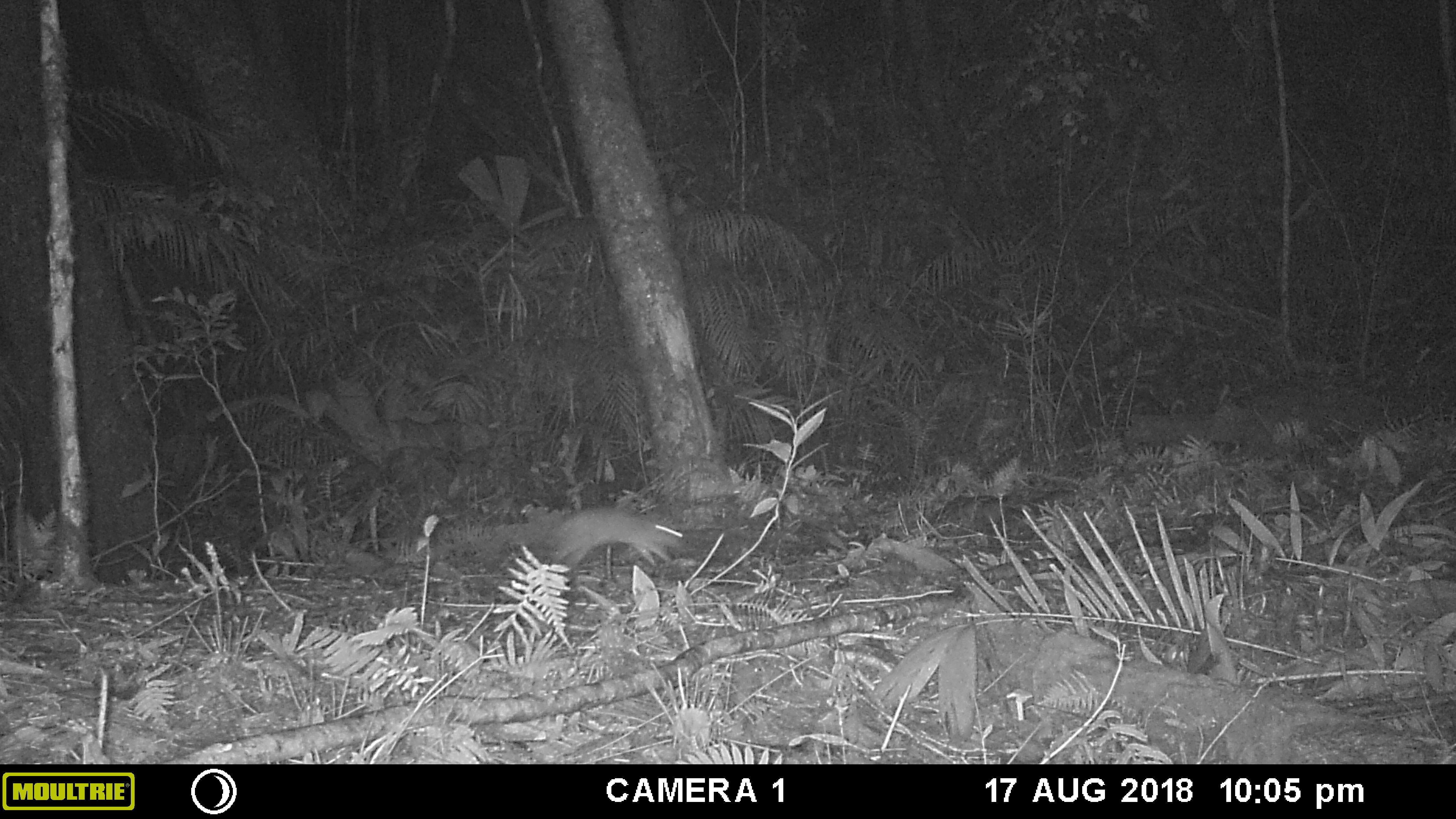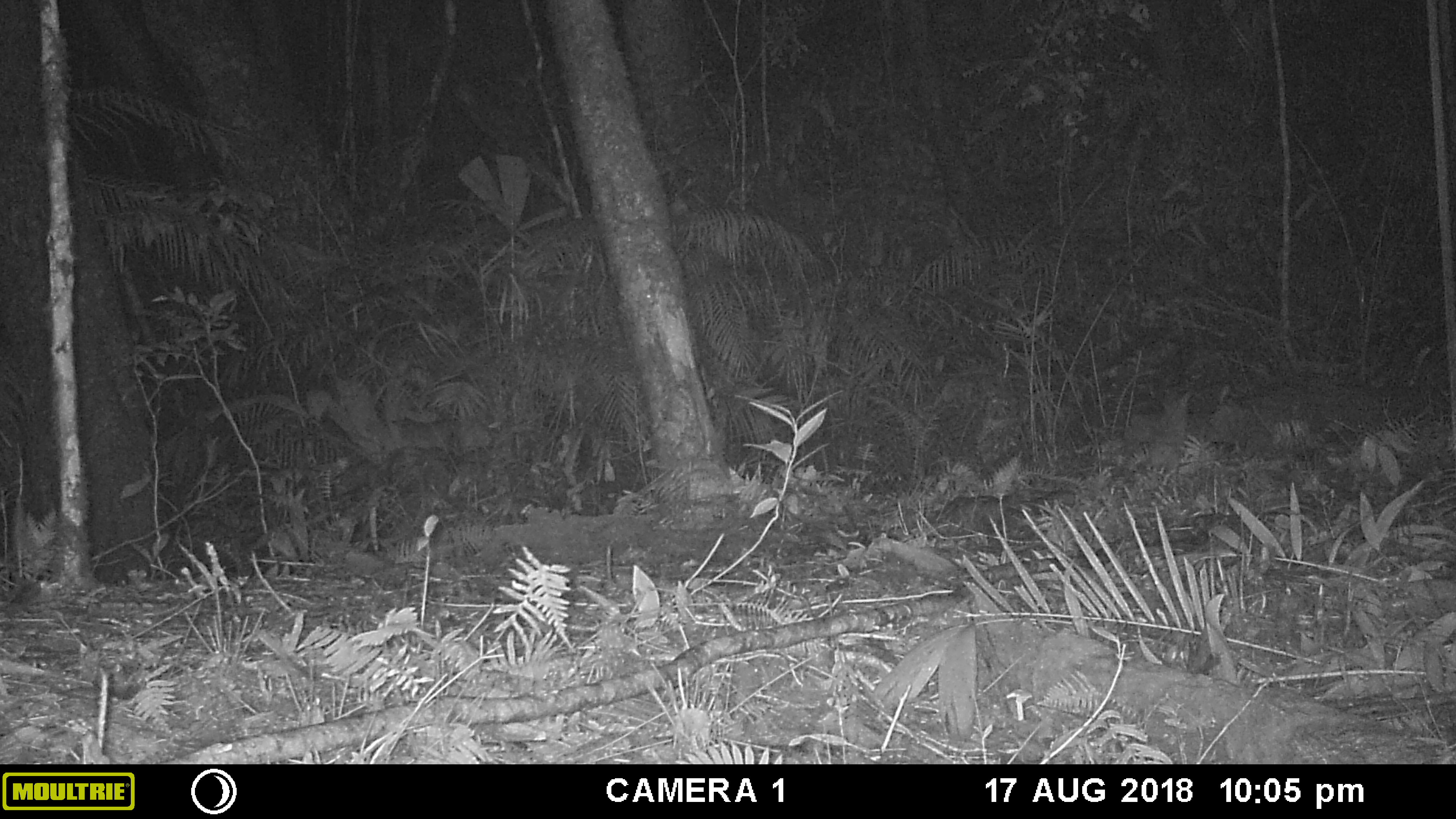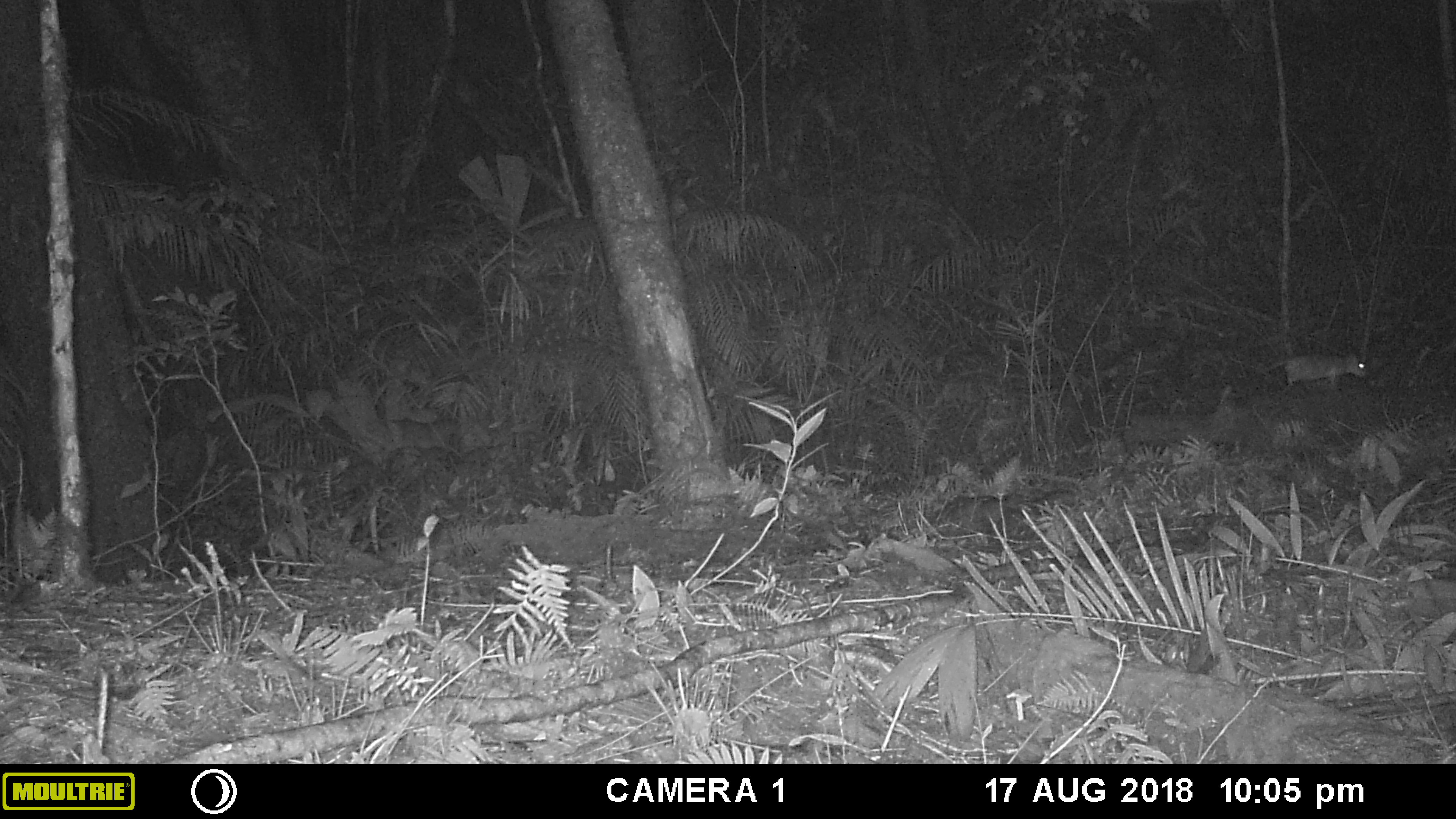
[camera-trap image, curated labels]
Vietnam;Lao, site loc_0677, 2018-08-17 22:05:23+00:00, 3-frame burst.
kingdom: Animalia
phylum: Chordata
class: Mammalia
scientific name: Mammalia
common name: mammal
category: unidentified small mammal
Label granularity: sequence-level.